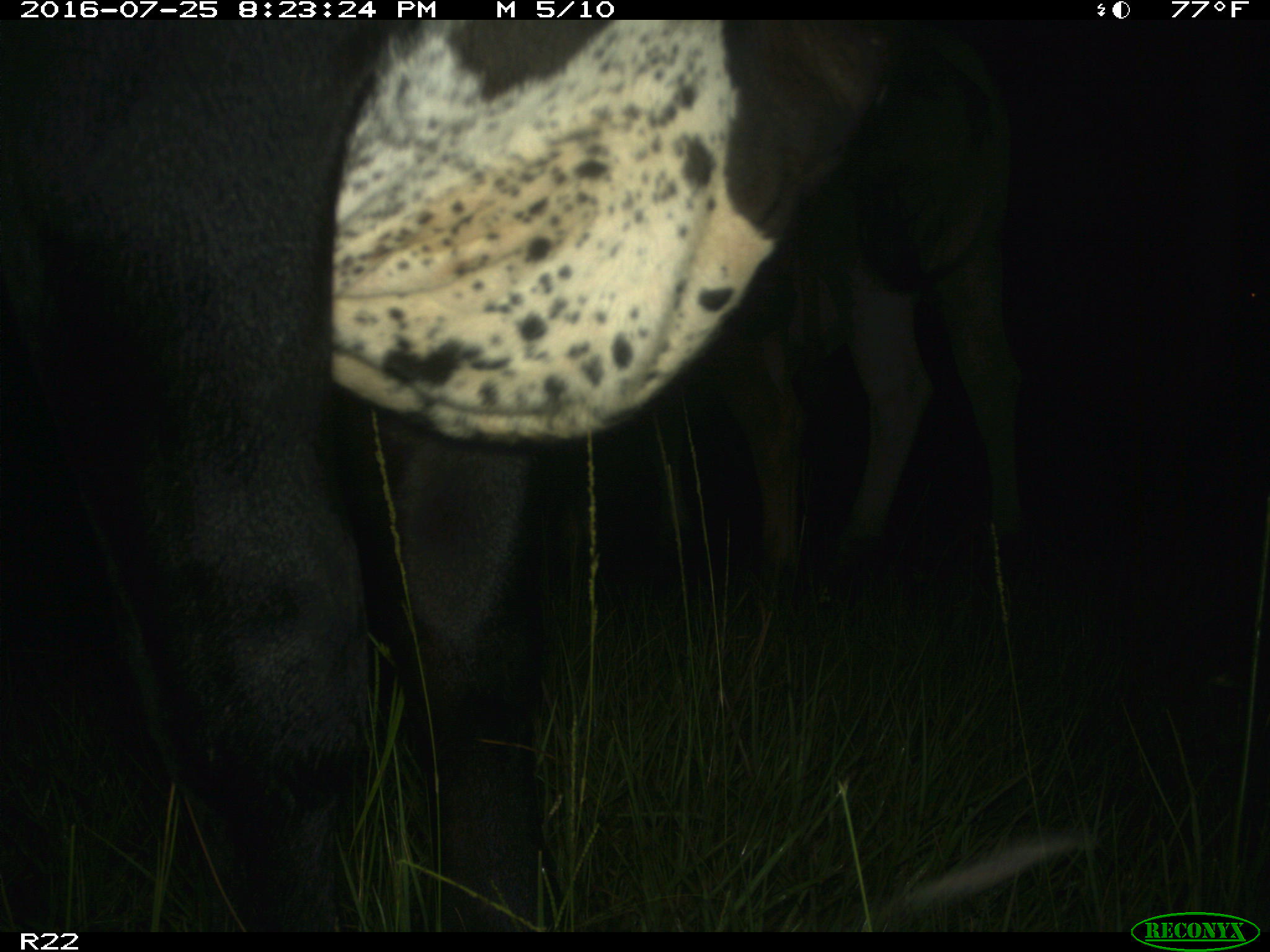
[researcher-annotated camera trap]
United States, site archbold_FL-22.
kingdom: Animalia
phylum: Chordata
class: Mammalia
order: Artiodactyla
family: Bovidae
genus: Bos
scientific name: Bos taurus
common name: domestic cow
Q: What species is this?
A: Bos taurus (domestic cow).